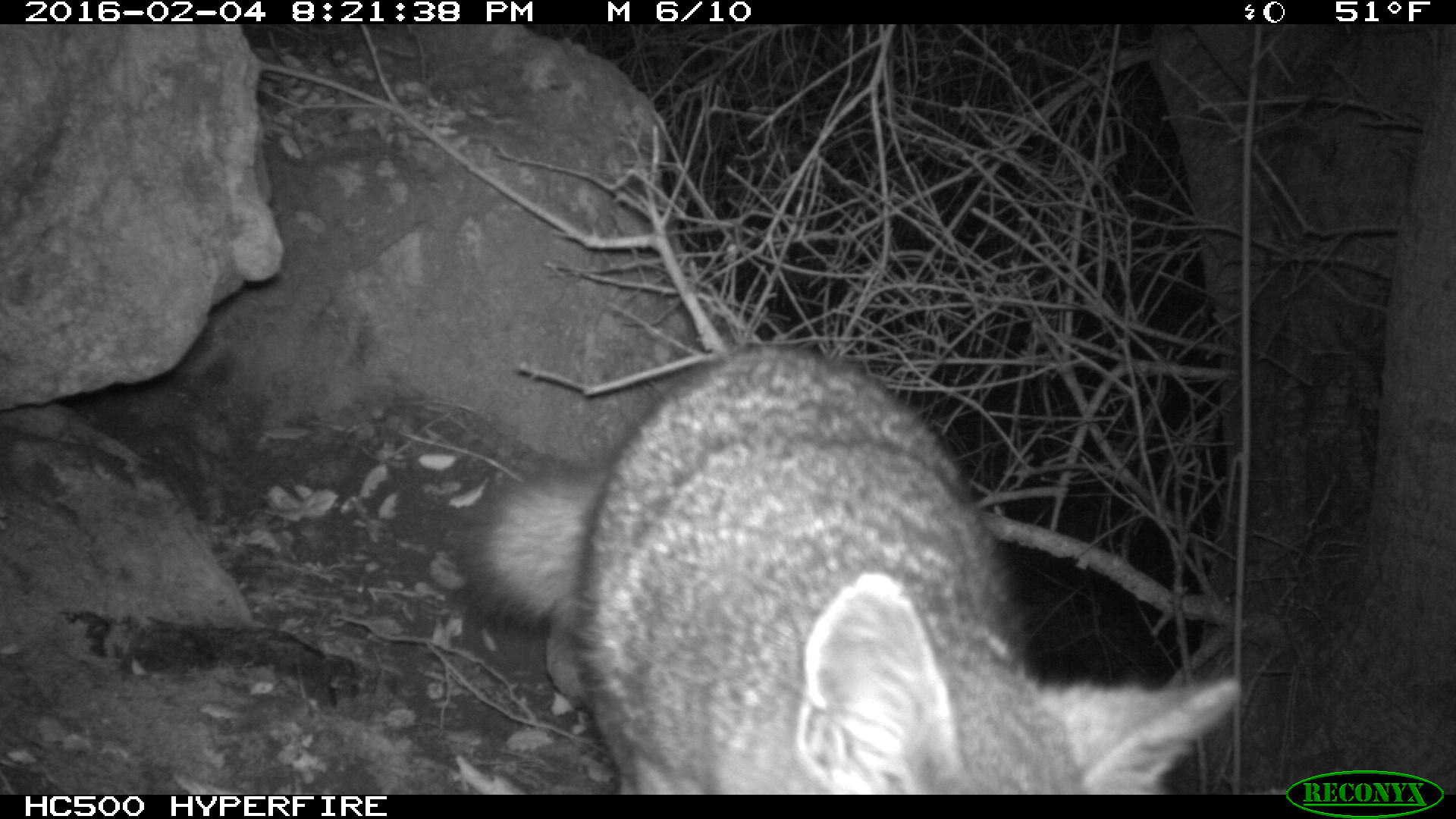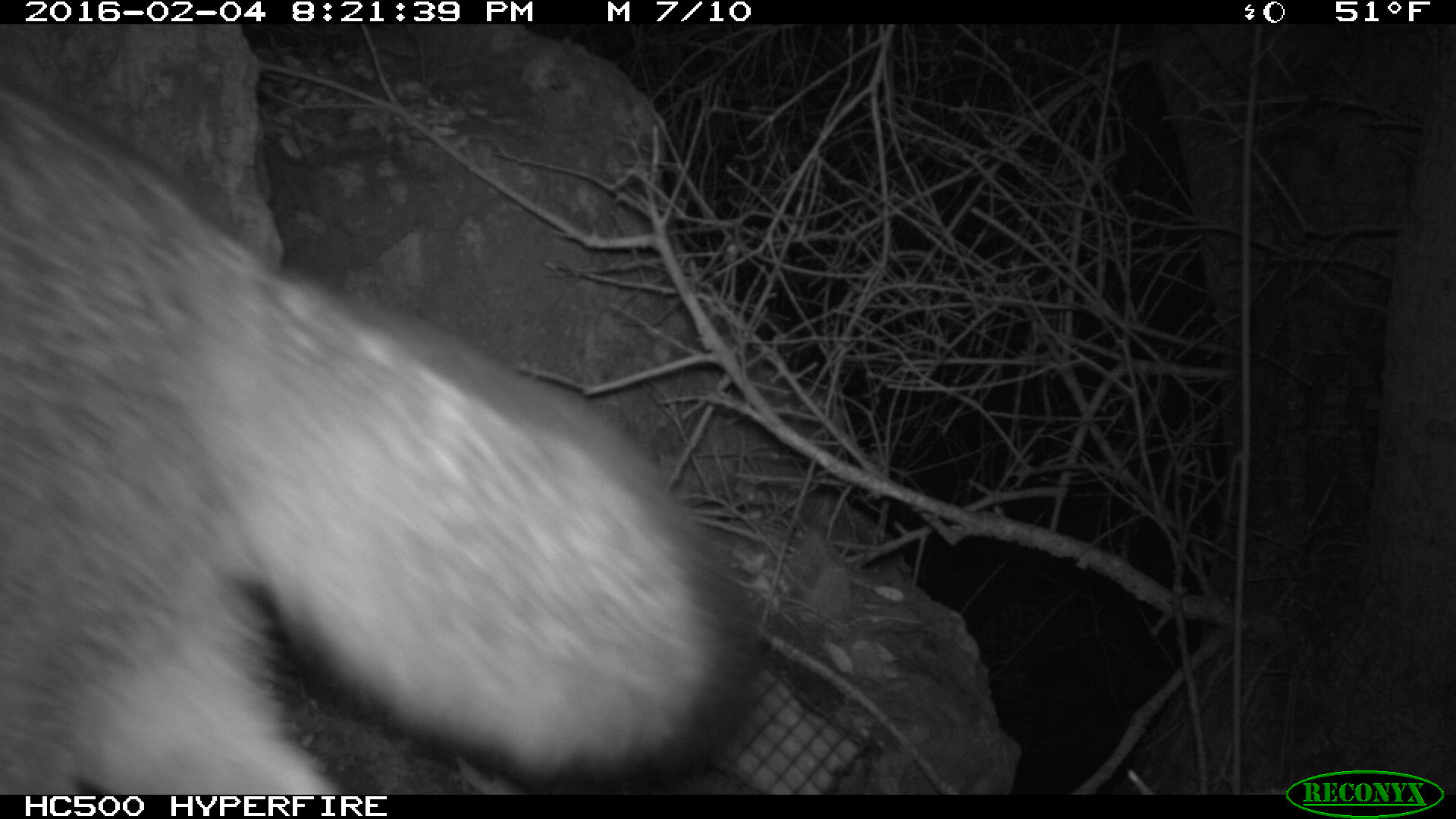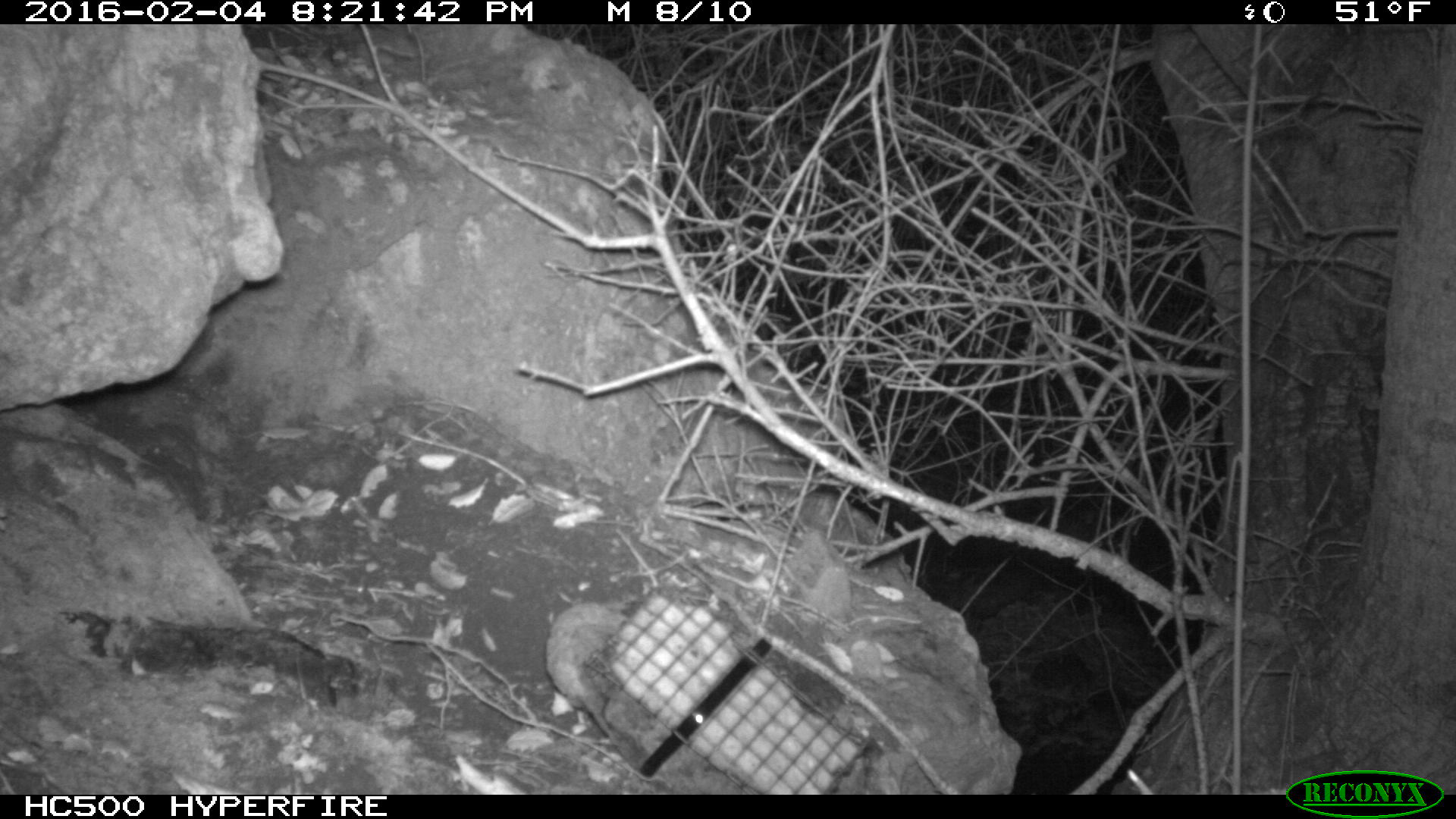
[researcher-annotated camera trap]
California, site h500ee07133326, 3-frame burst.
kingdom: Animalia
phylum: Chordata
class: Mammalia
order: Carnivora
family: Canidae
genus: Urocyon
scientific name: Urocyon littoralis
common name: island fox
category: fox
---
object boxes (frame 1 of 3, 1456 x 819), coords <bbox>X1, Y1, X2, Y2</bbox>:
fox: <bbox>447, 346, 1238, 793</bbox>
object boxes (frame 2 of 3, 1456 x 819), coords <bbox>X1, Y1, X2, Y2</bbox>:
fox: <bbox>0, 85, 779, 793</bbox>